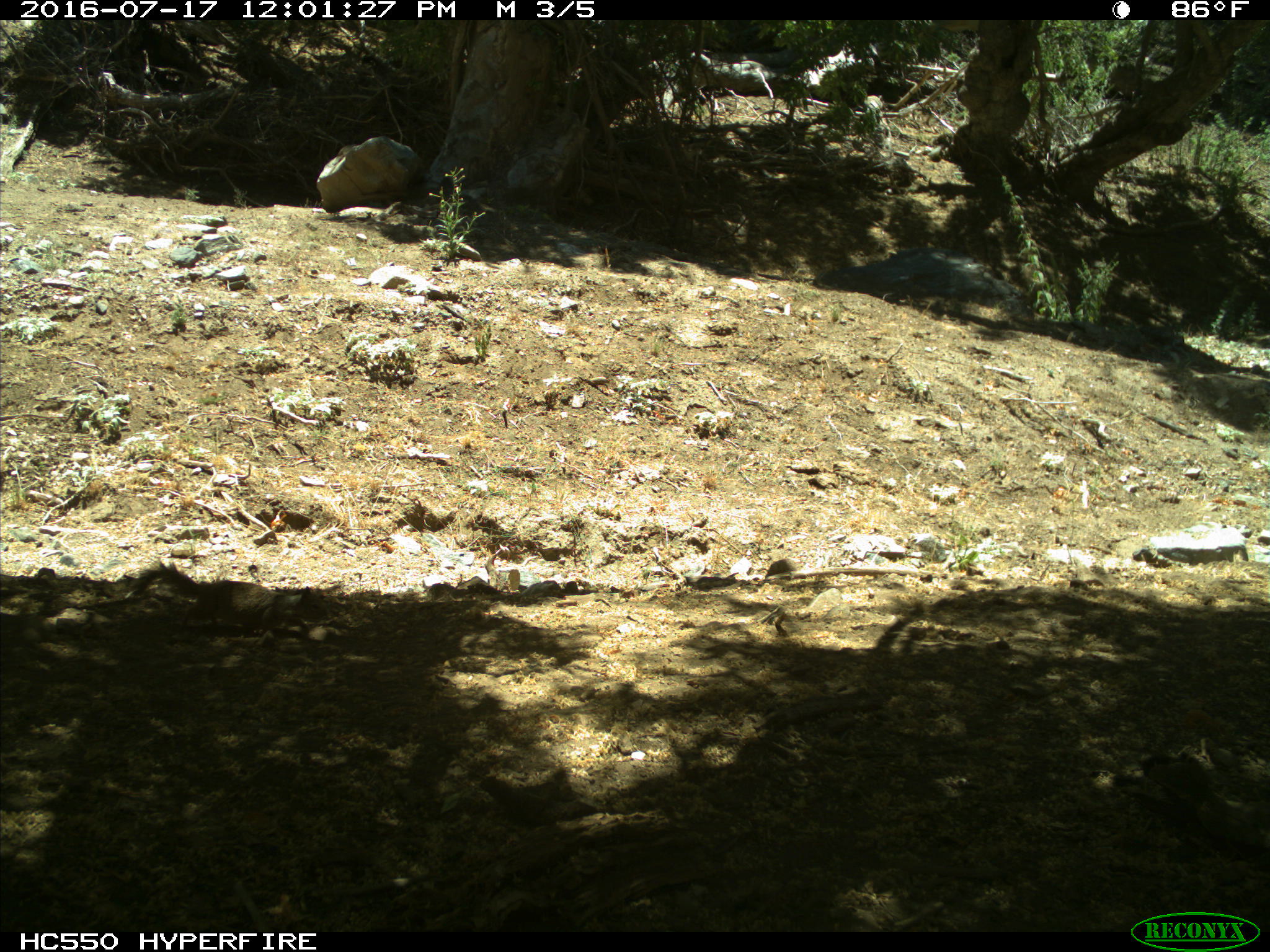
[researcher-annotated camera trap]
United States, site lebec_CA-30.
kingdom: Animalia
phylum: Chordata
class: Mammalia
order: Rodentia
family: Sciuridae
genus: Otospermophilus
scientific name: Otospermophilus beecheyi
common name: california ground squirrel